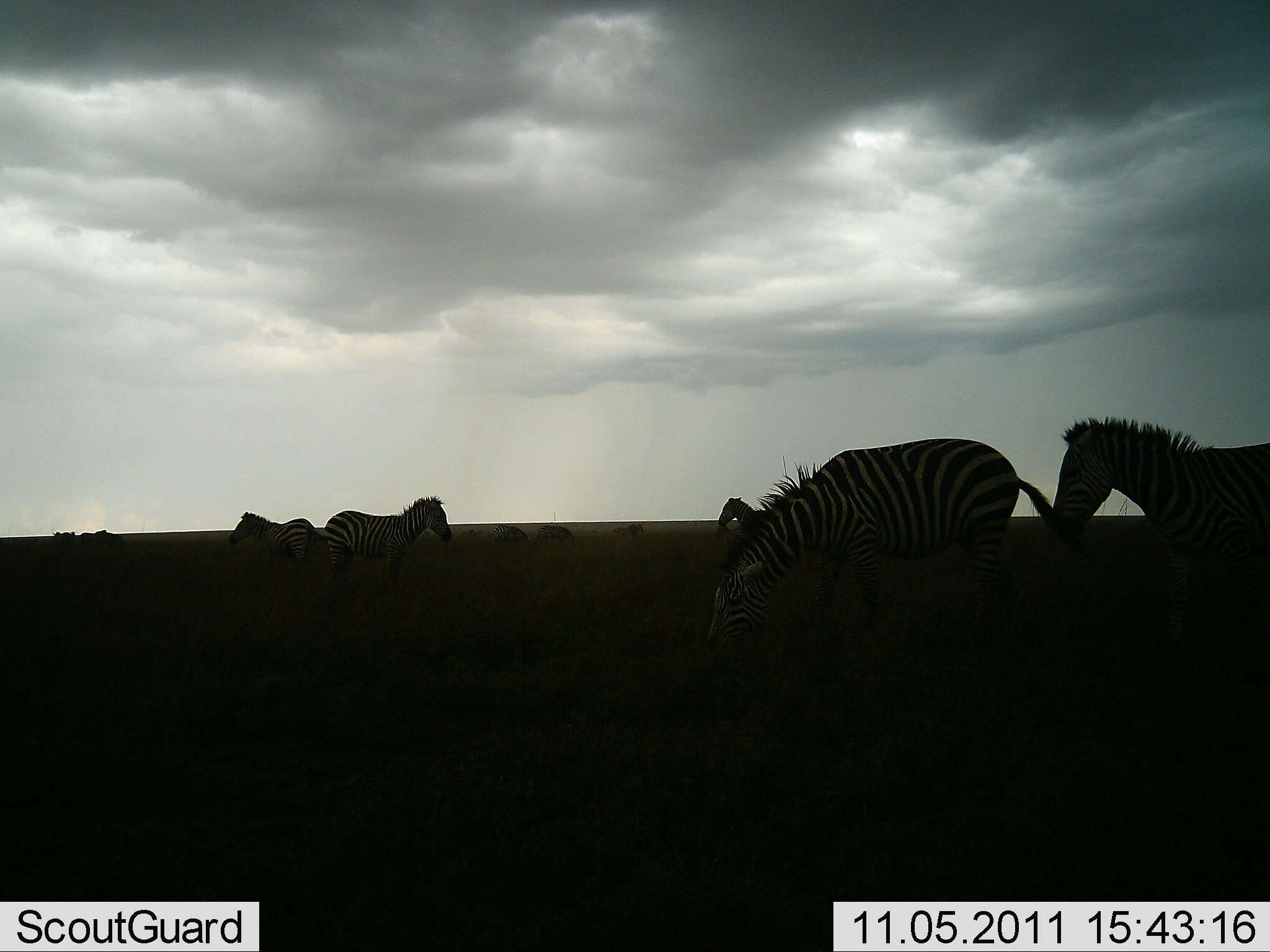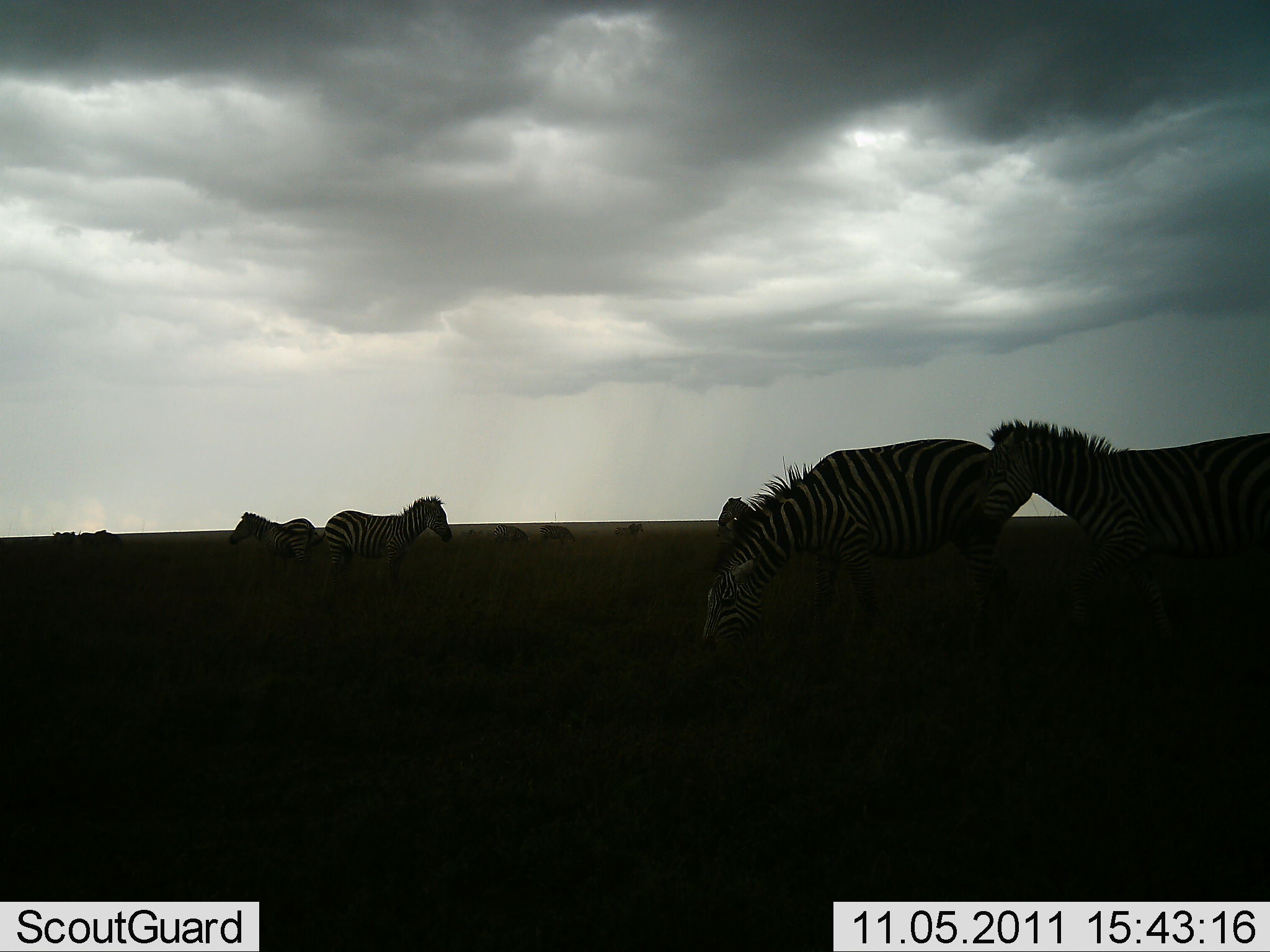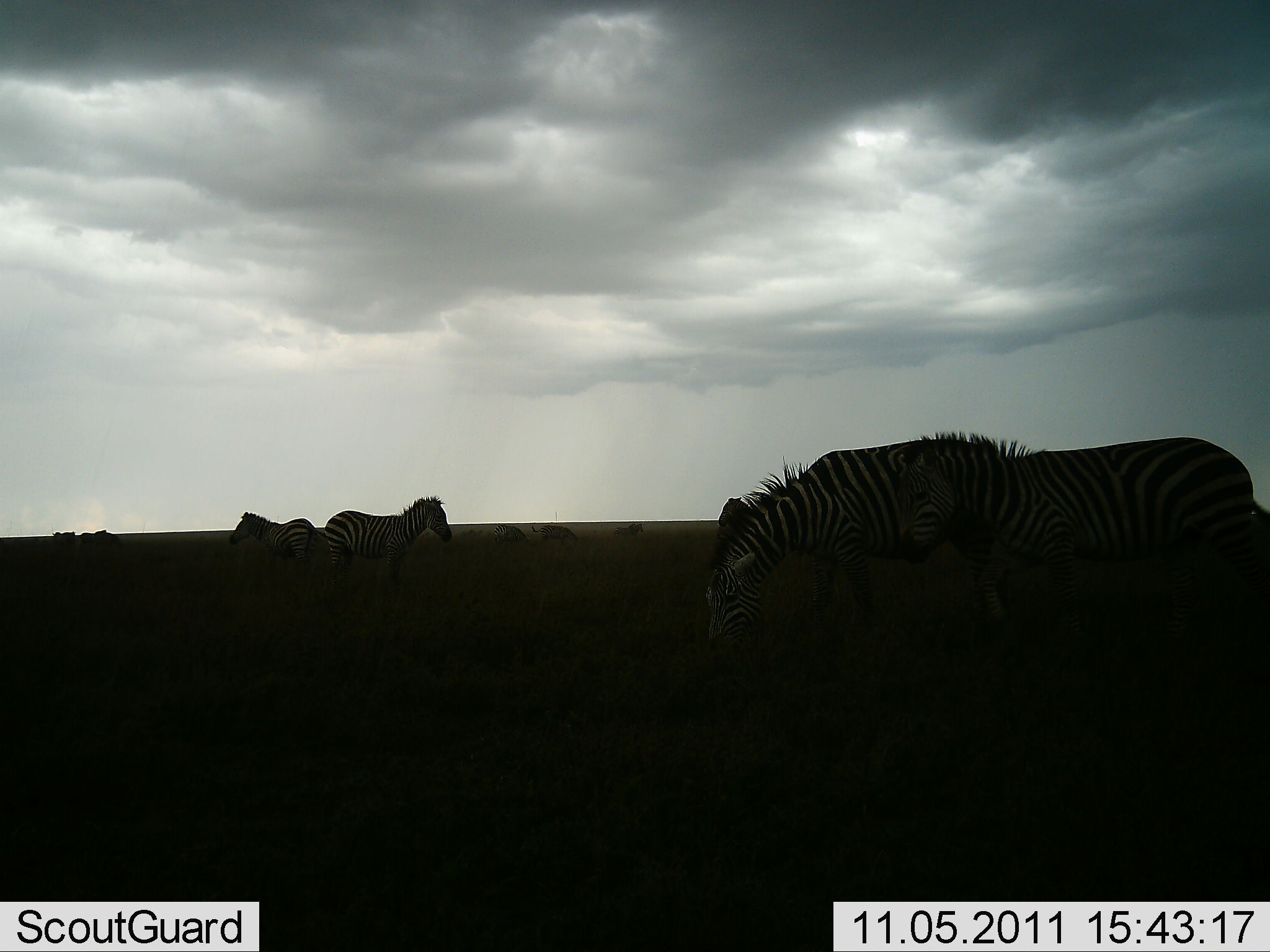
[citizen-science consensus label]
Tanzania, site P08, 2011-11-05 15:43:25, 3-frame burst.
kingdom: Animalia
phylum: Chordata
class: Mammalia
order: Perissodactyla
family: Equidae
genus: Equus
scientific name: Equus quagga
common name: plains zebra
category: zebra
Zebra (plains zebra) (Equus quagga), count 5. Behavior (volunteer vote fractions): standing 83%, resting 0%, moving 17%, interacting 8%. Young present (vote fraction): 0%. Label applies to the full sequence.